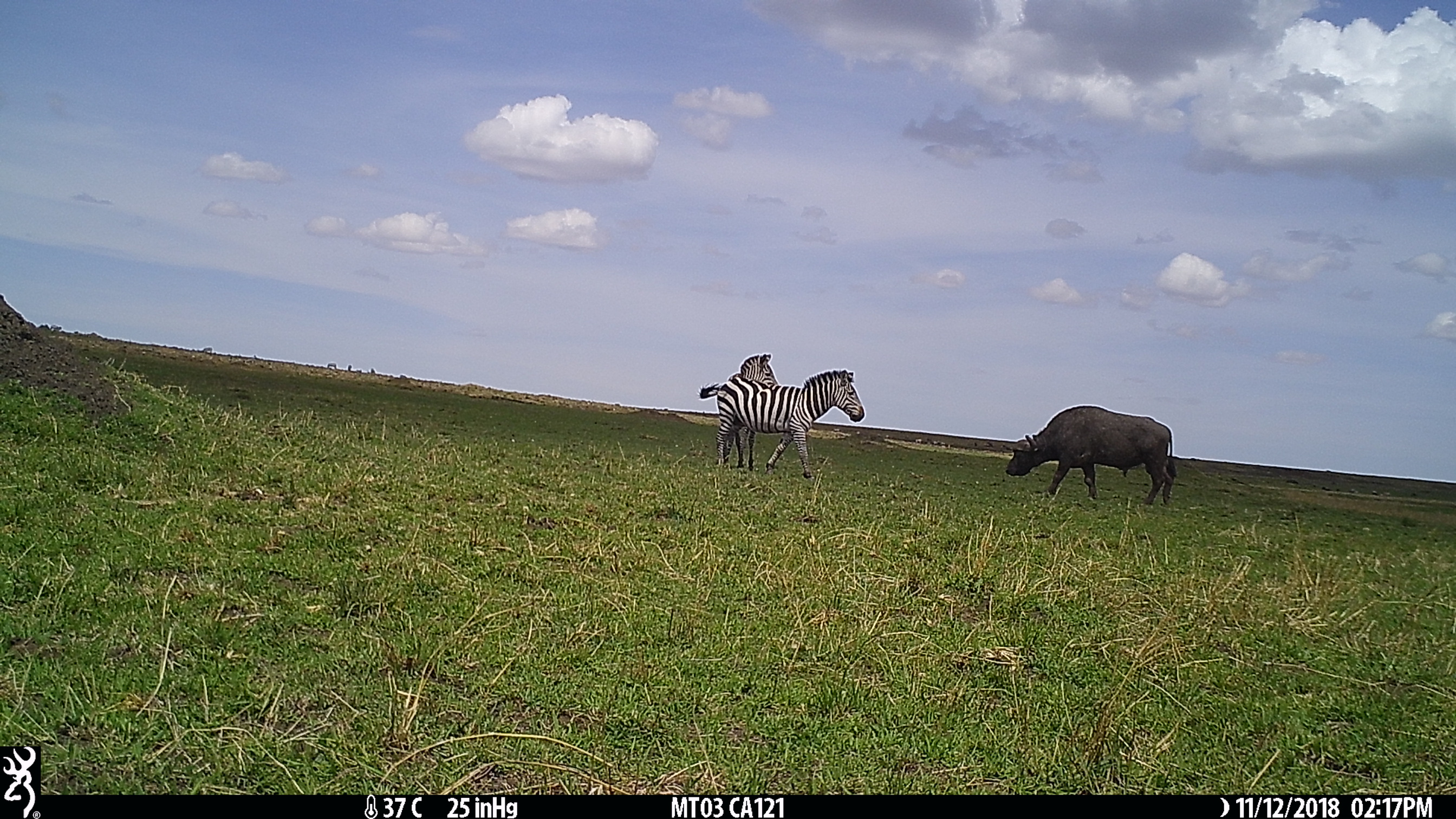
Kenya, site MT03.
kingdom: Animalia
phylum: Chordata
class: Mammalia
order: Artiodactyla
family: Bovidae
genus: Syncerus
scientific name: Syncerus caffer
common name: buffalo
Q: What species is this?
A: Buffalo (Syncerus caffer).